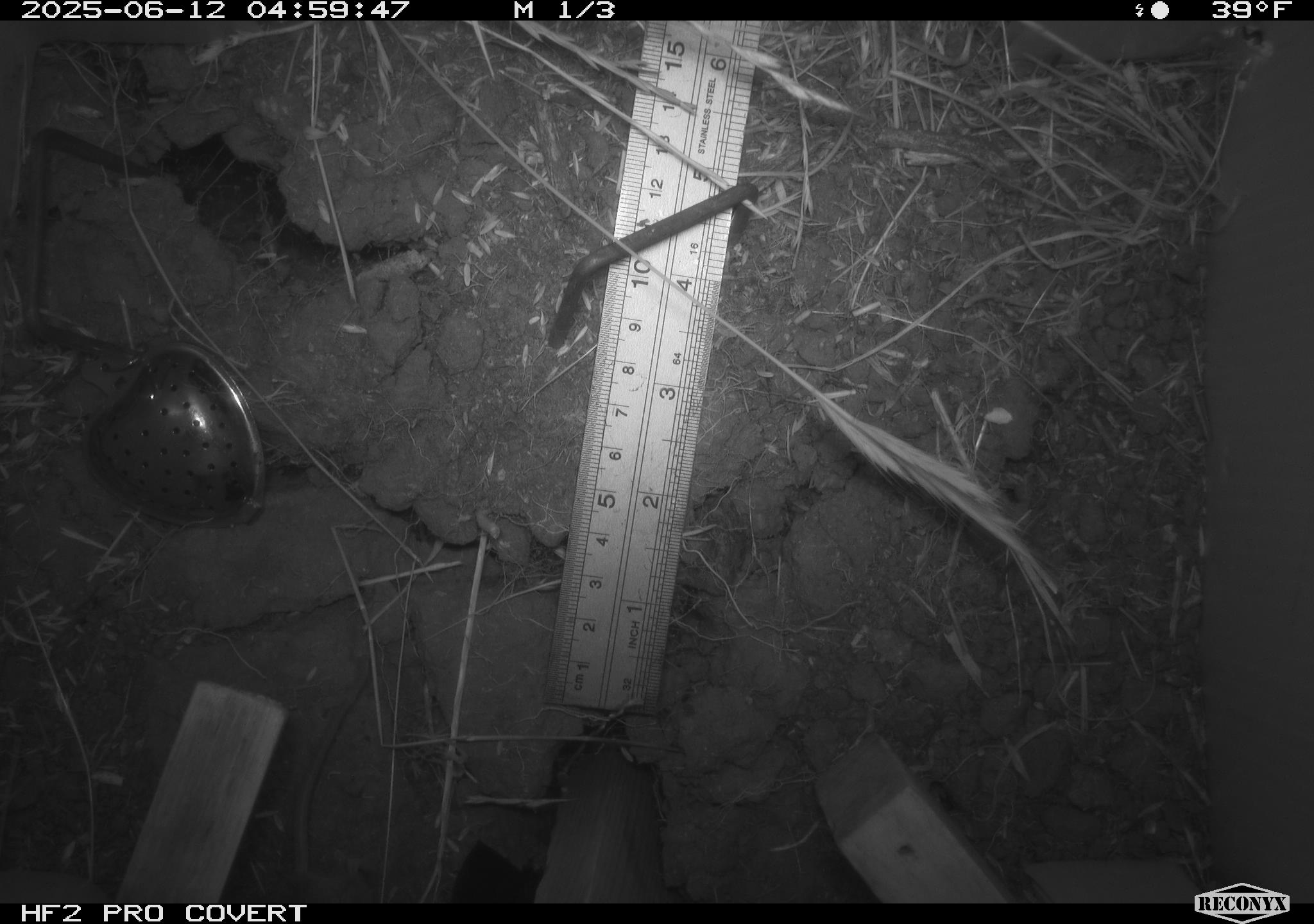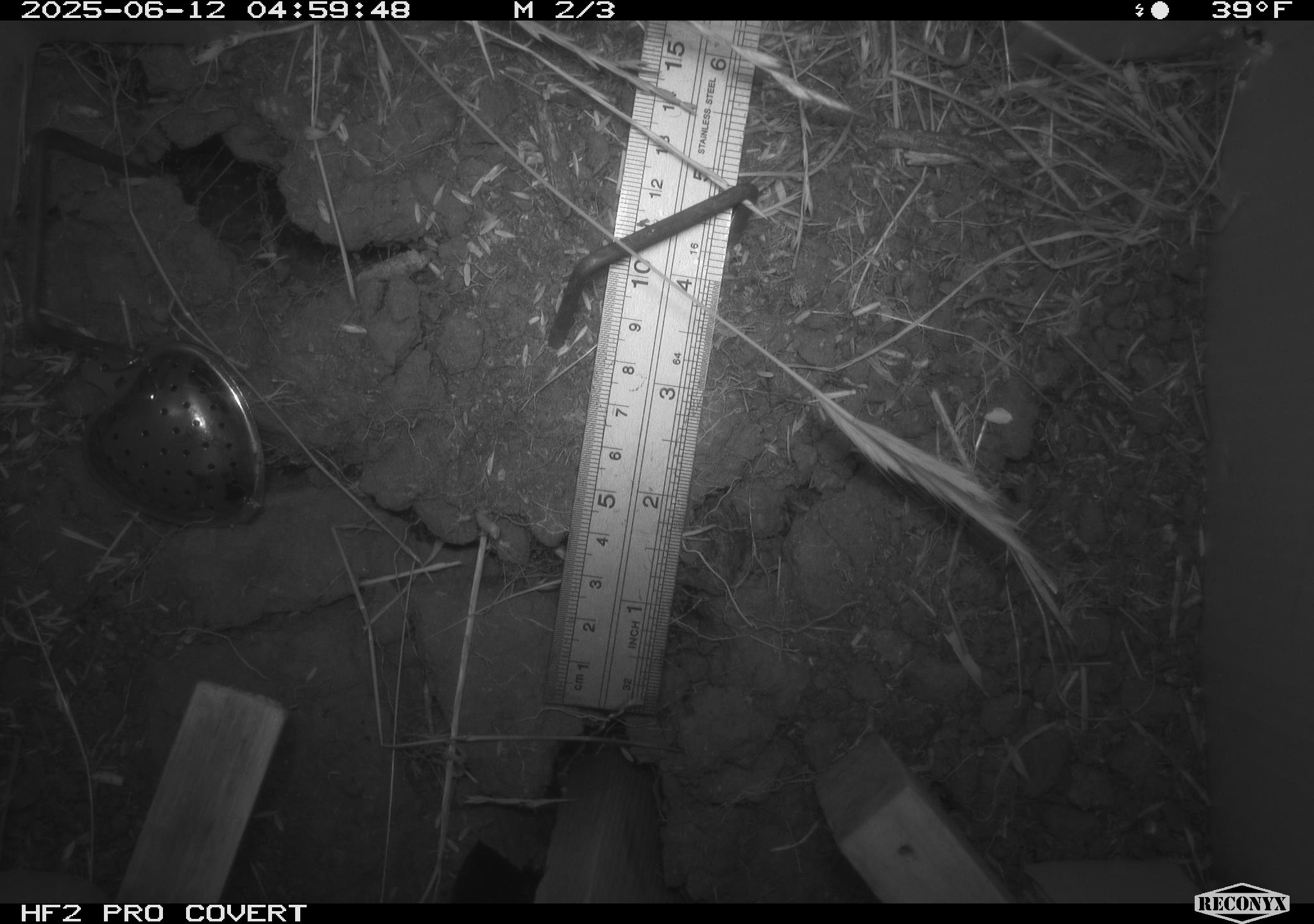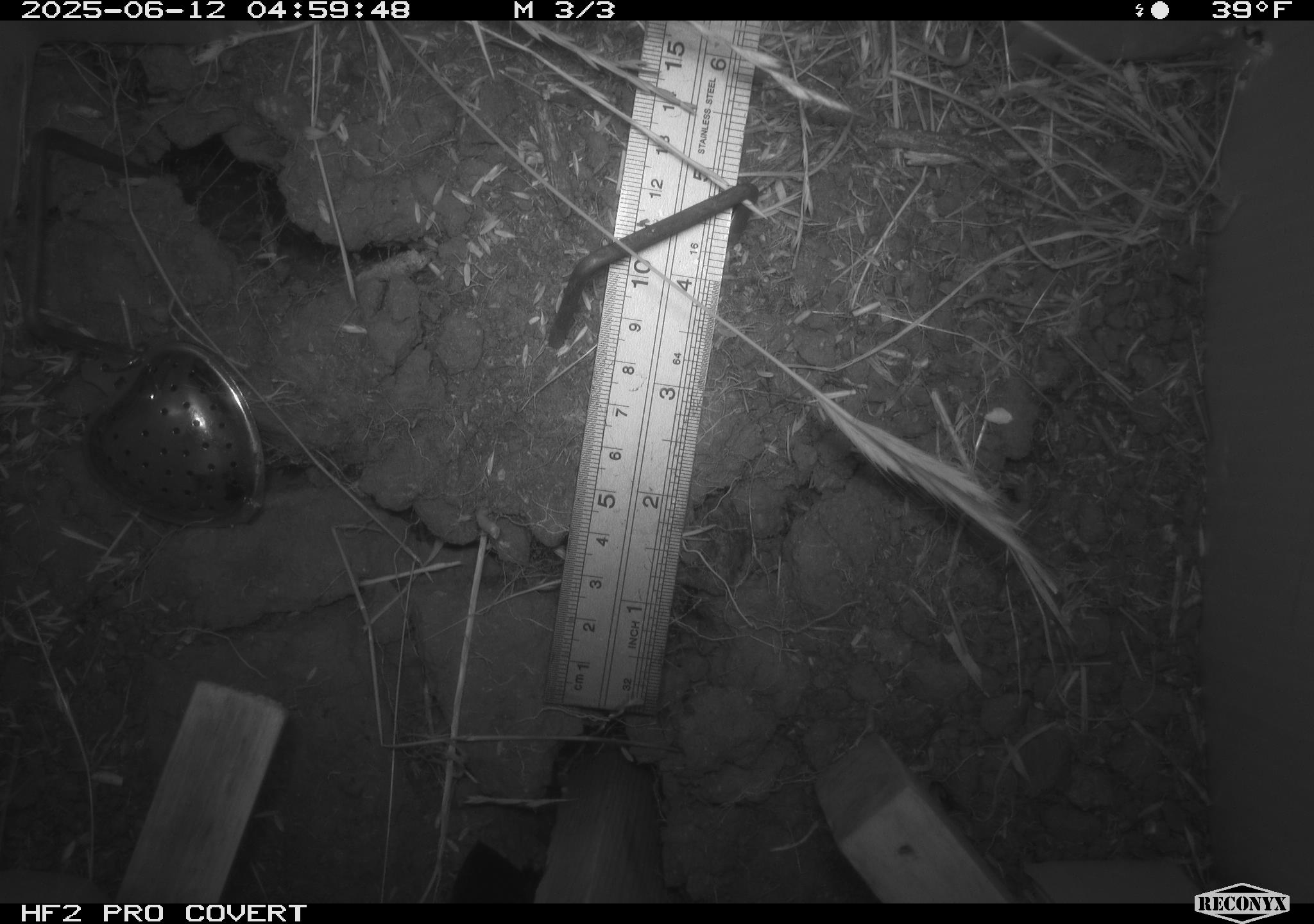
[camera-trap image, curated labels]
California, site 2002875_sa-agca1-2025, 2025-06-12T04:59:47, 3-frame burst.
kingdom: Animalia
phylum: Chordata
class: Mammalia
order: Rodentia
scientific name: Rodentia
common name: mouse species